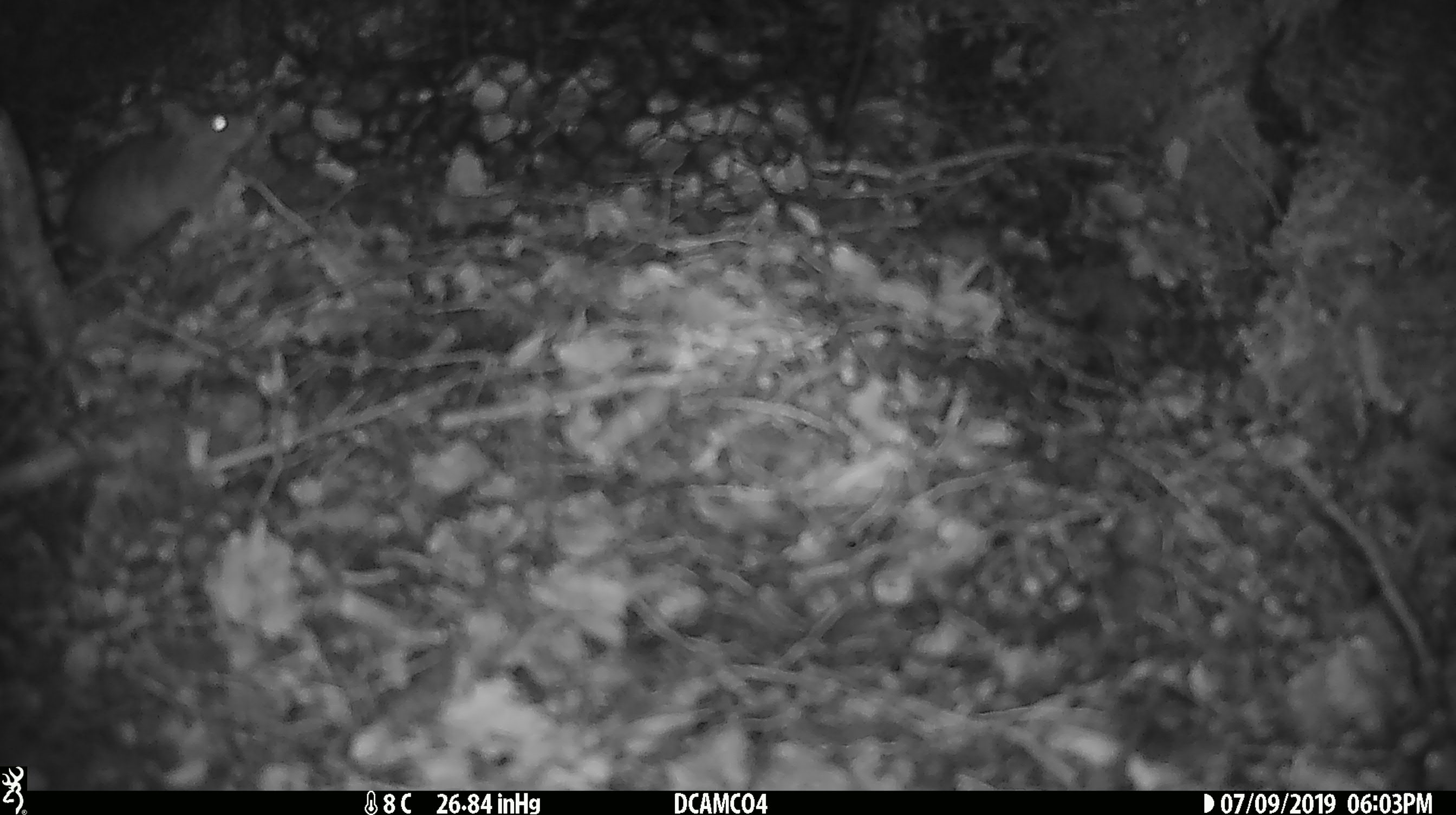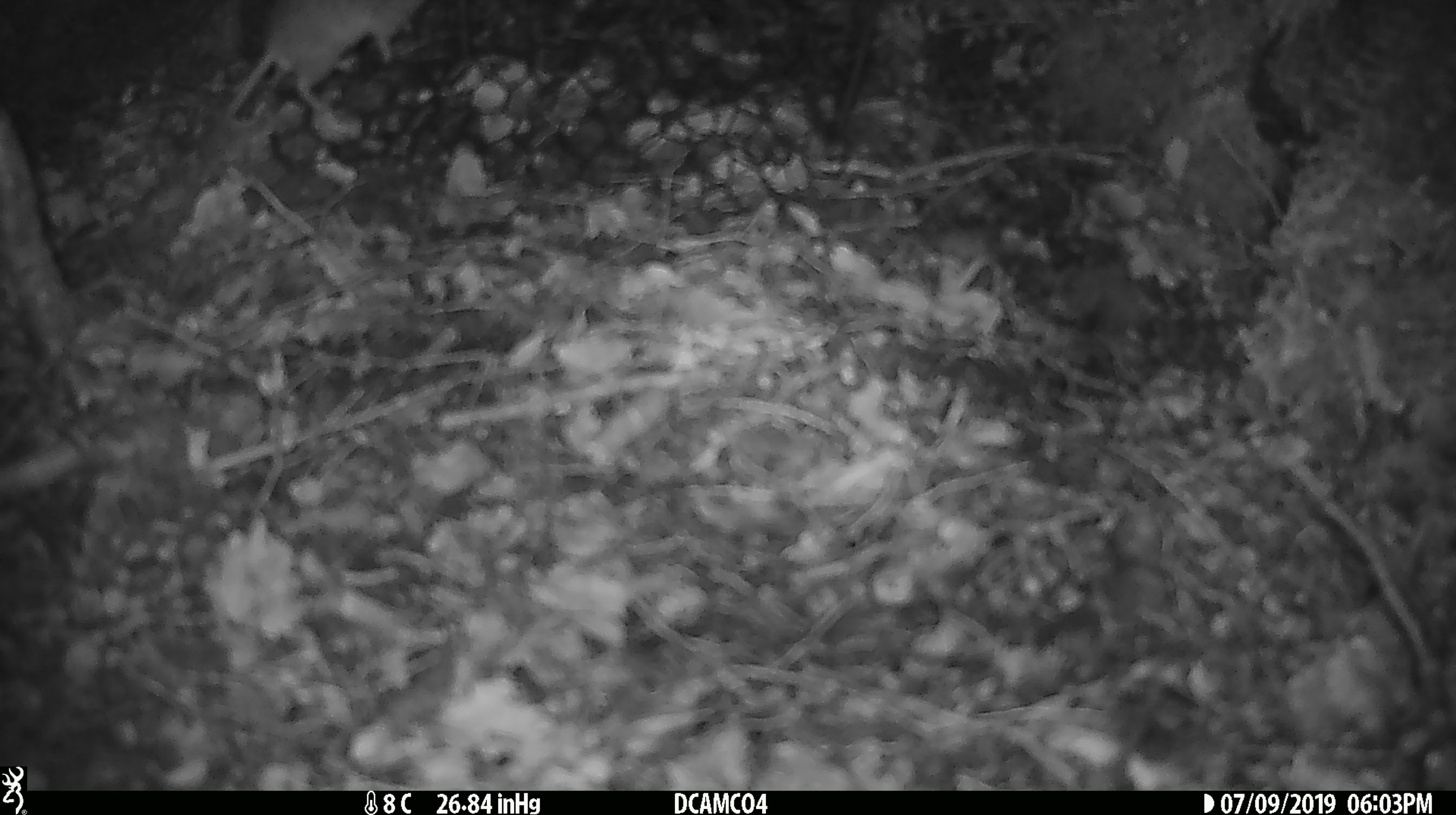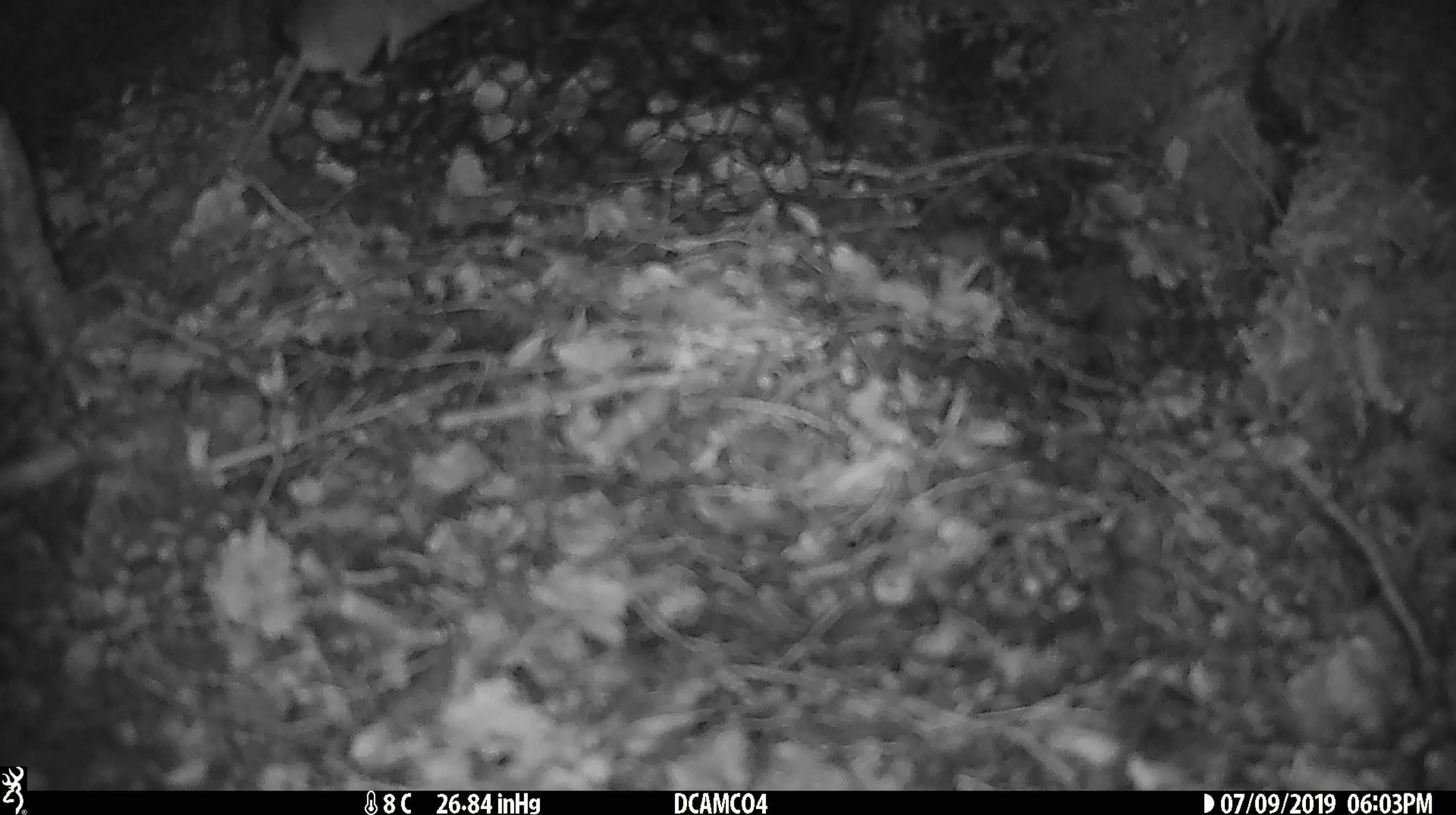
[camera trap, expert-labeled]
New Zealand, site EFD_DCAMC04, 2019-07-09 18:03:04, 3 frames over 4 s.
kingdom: Animalia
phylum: Chordata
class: Mammalia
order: Rodentia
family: Muridae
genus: Mus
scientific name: Mus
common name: mouse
Mouse (Mus).